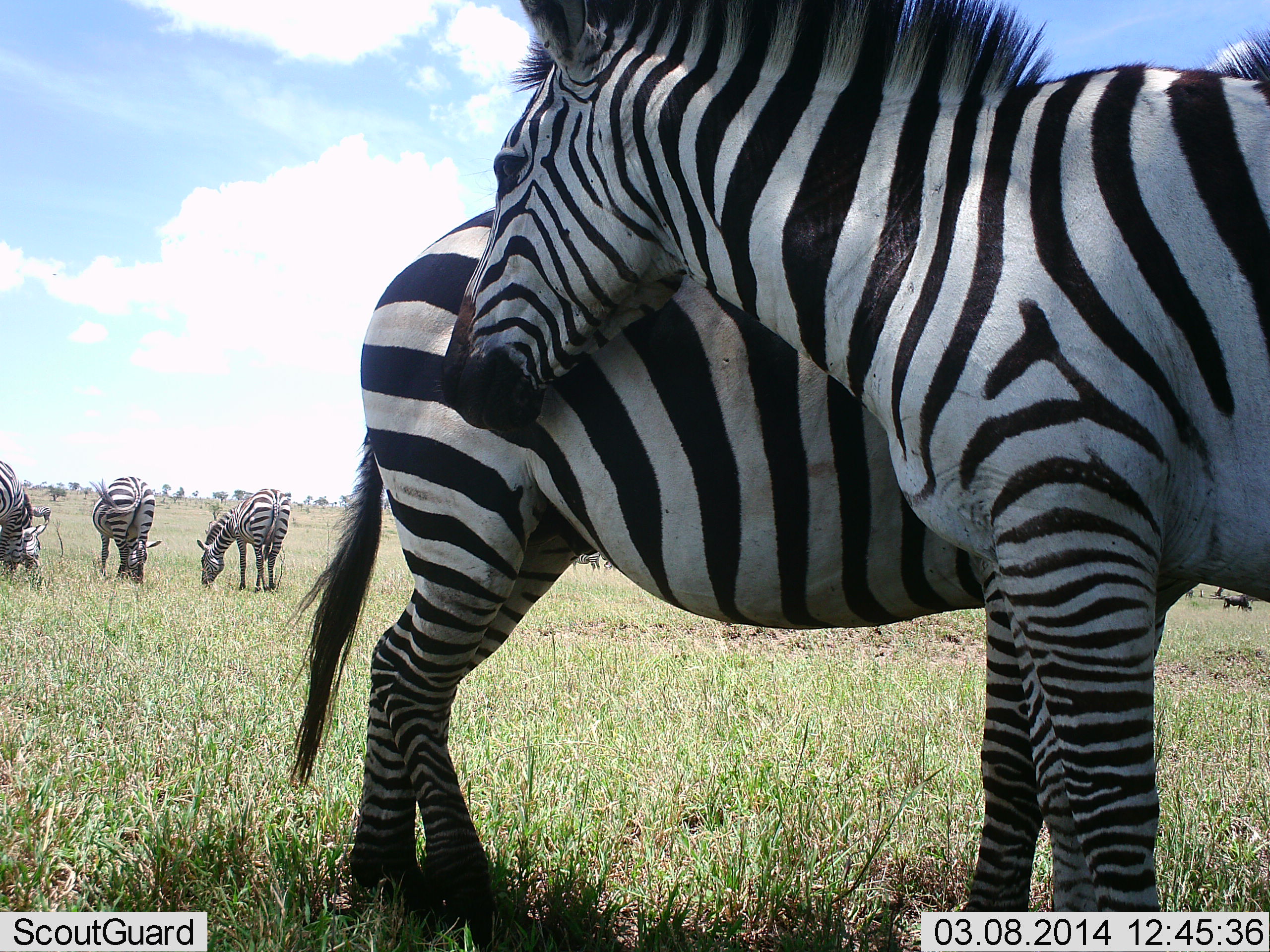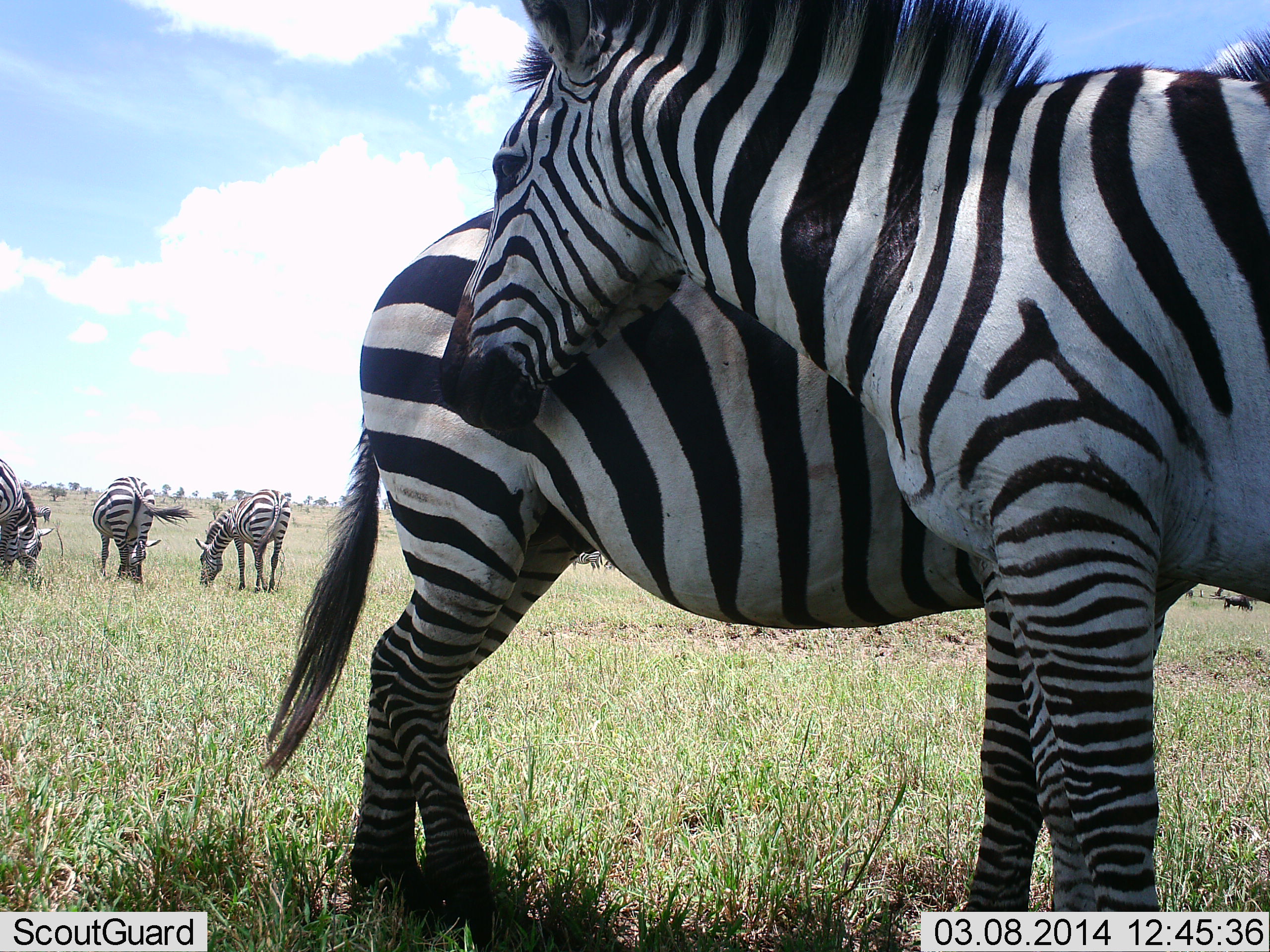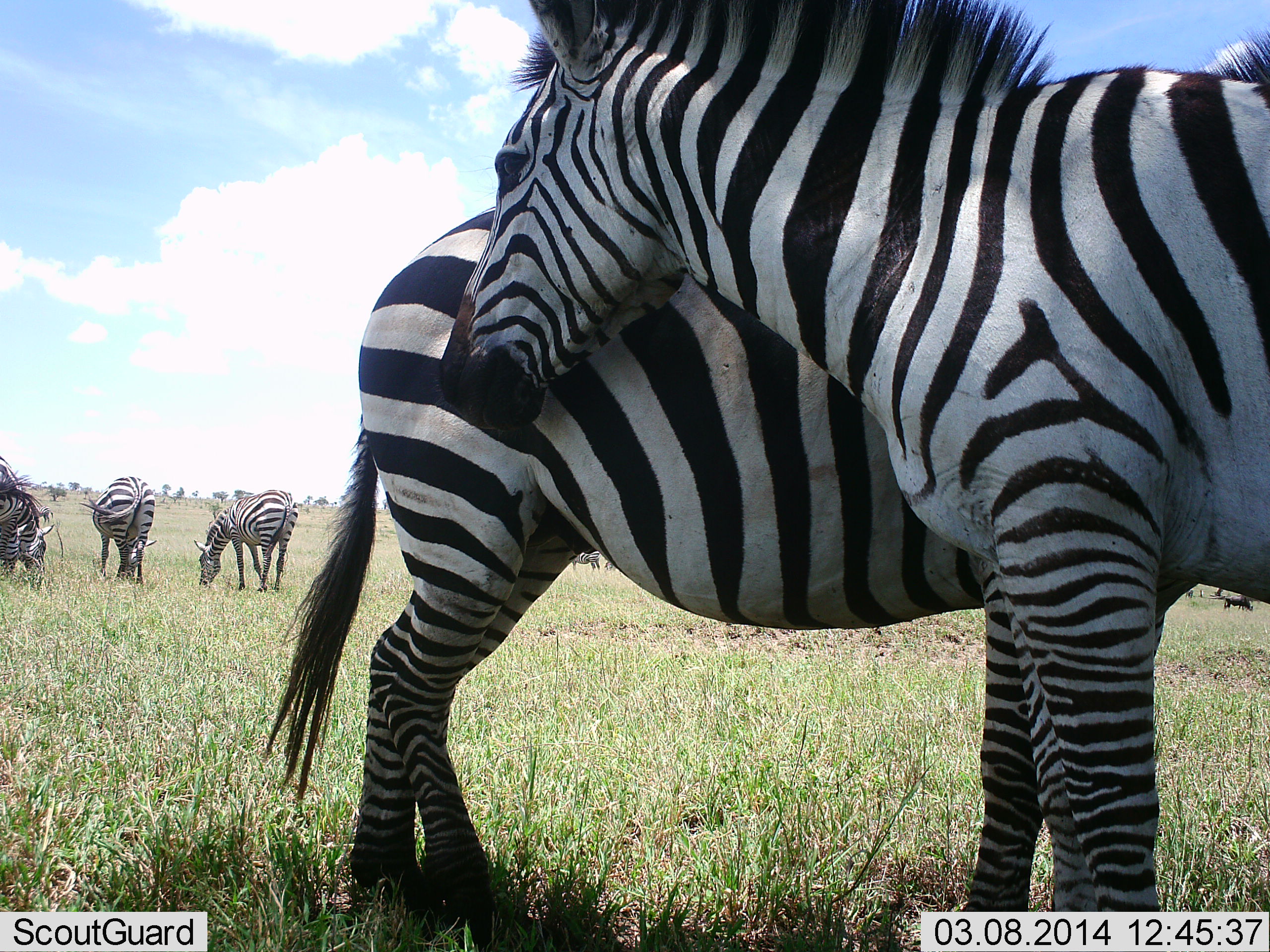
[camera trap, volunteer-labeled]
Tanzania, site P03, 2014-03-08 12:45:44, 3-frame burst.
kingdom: Animalia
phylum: Chordata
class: Mammalia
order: Perissodactyla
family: Equidae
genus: Equus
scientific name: Equus quagga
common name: plains zebra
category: zebra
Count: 5.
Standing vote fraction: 82%.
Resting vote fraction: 3%.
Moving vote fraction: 5%.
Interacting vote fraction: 45%.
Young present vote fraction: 0%.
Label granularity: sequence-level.